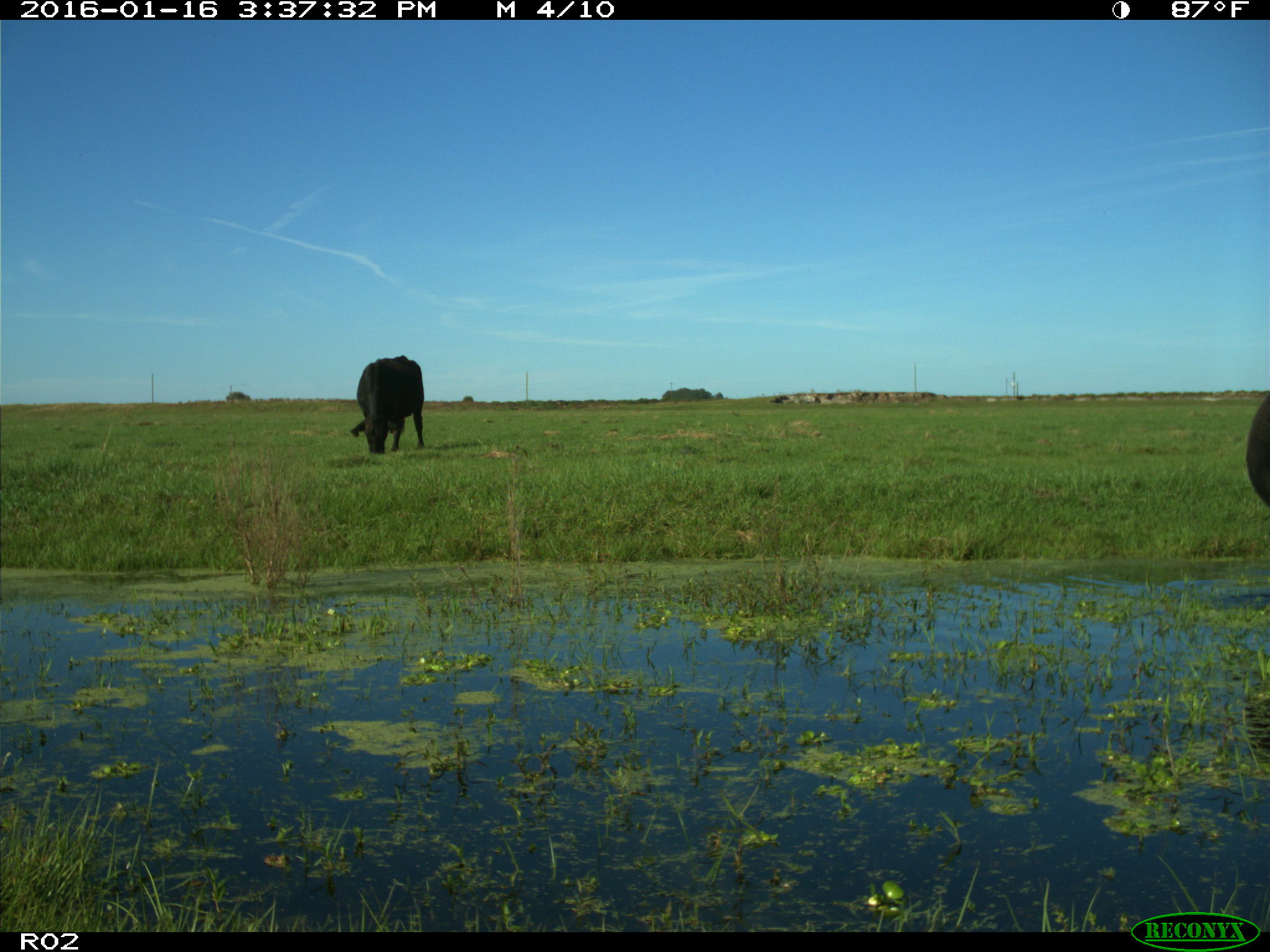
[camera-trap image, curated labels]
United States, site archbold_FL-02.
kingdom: Animalia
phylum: Chordata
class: Mammalia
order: Artiodactyla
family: Bovidae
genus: Bos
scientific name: Bos taurus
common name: domestic cow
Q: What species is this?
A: Bos taurus (domestic cow).